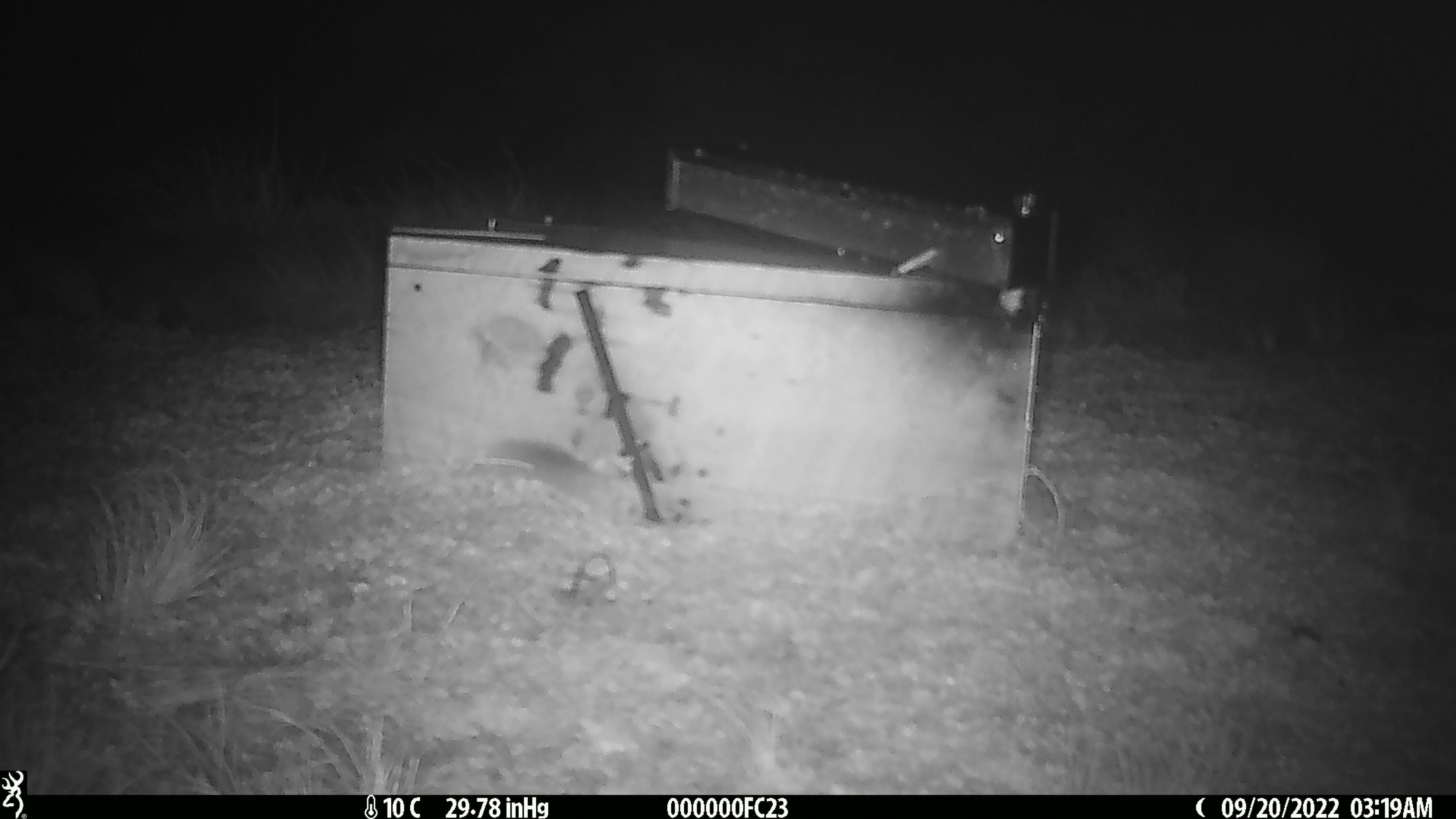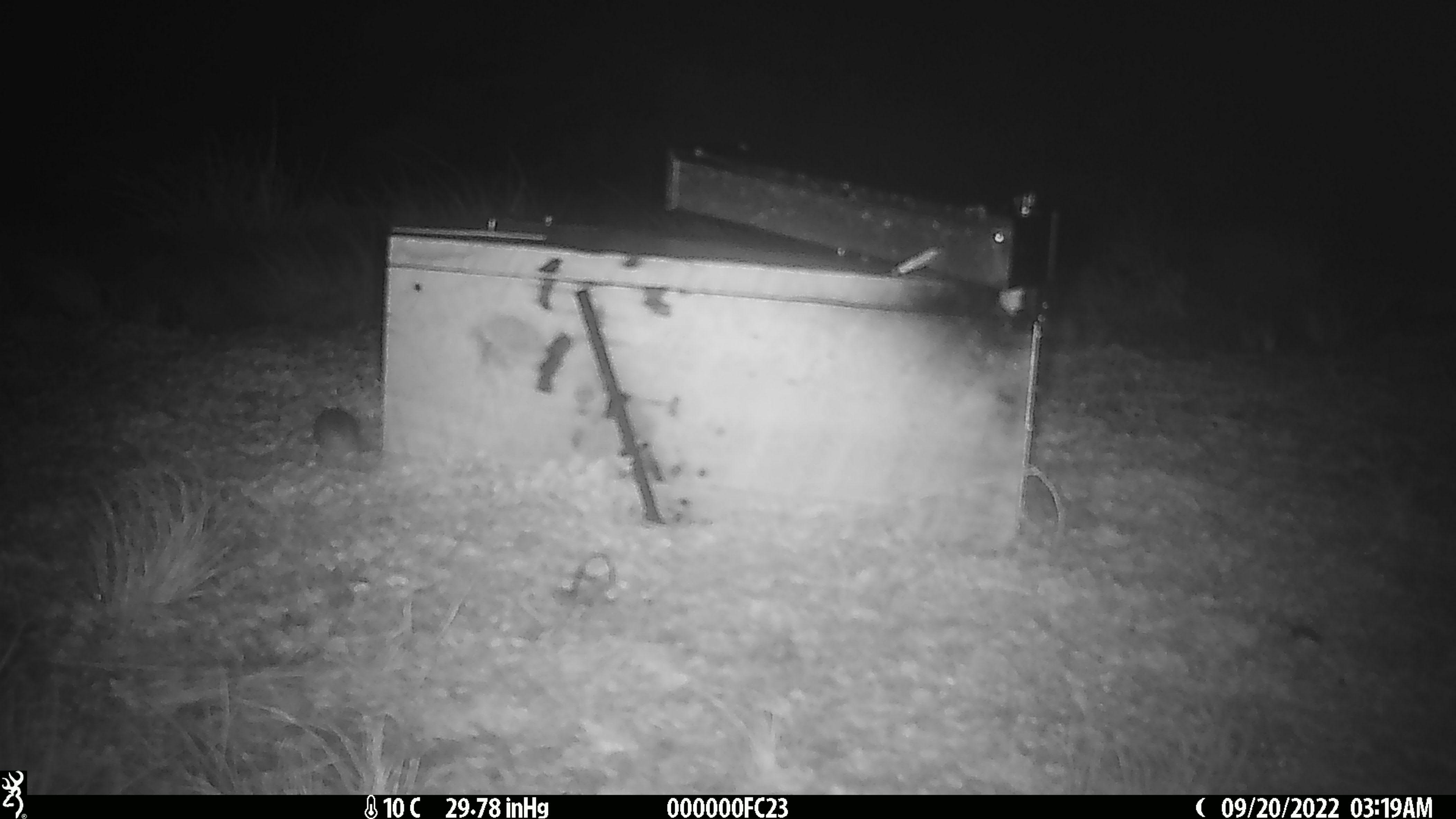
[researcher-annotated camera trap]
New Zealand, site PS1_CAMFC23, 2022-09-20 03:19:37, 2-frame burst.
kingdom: Animalia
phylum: Chordata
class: Mammalia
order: Rodentia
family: Muridae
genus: Mus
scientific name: Mus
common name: mouse